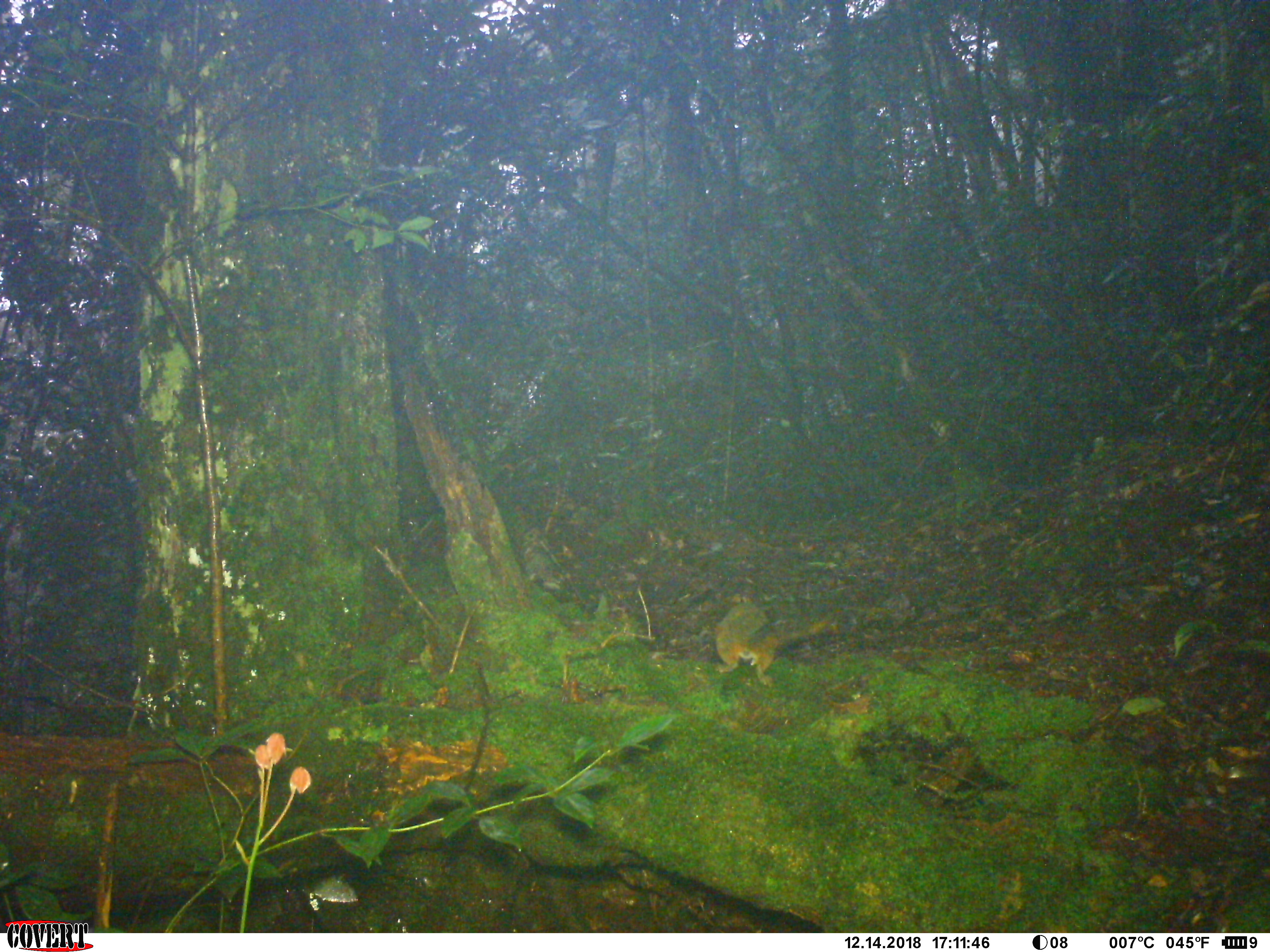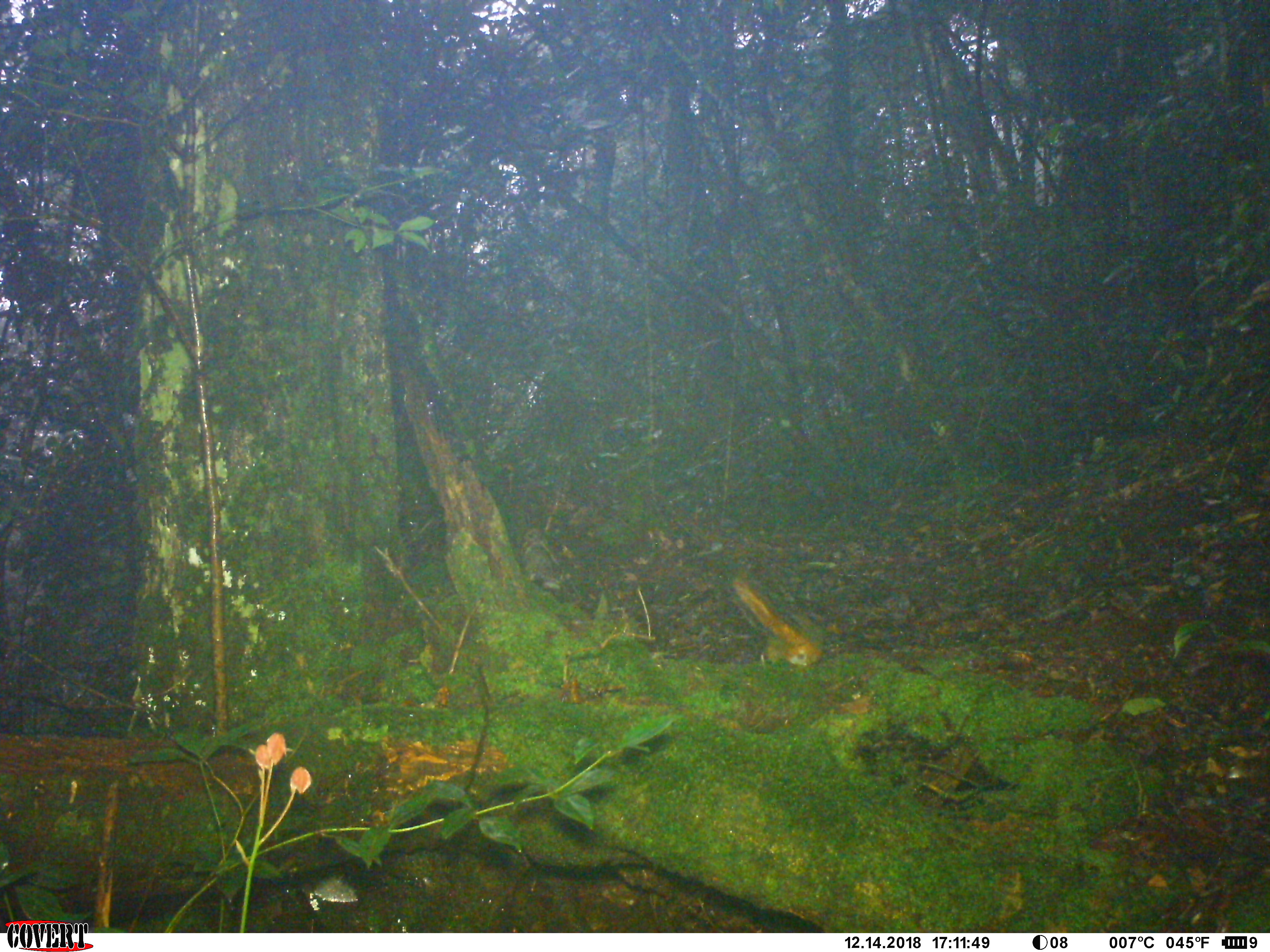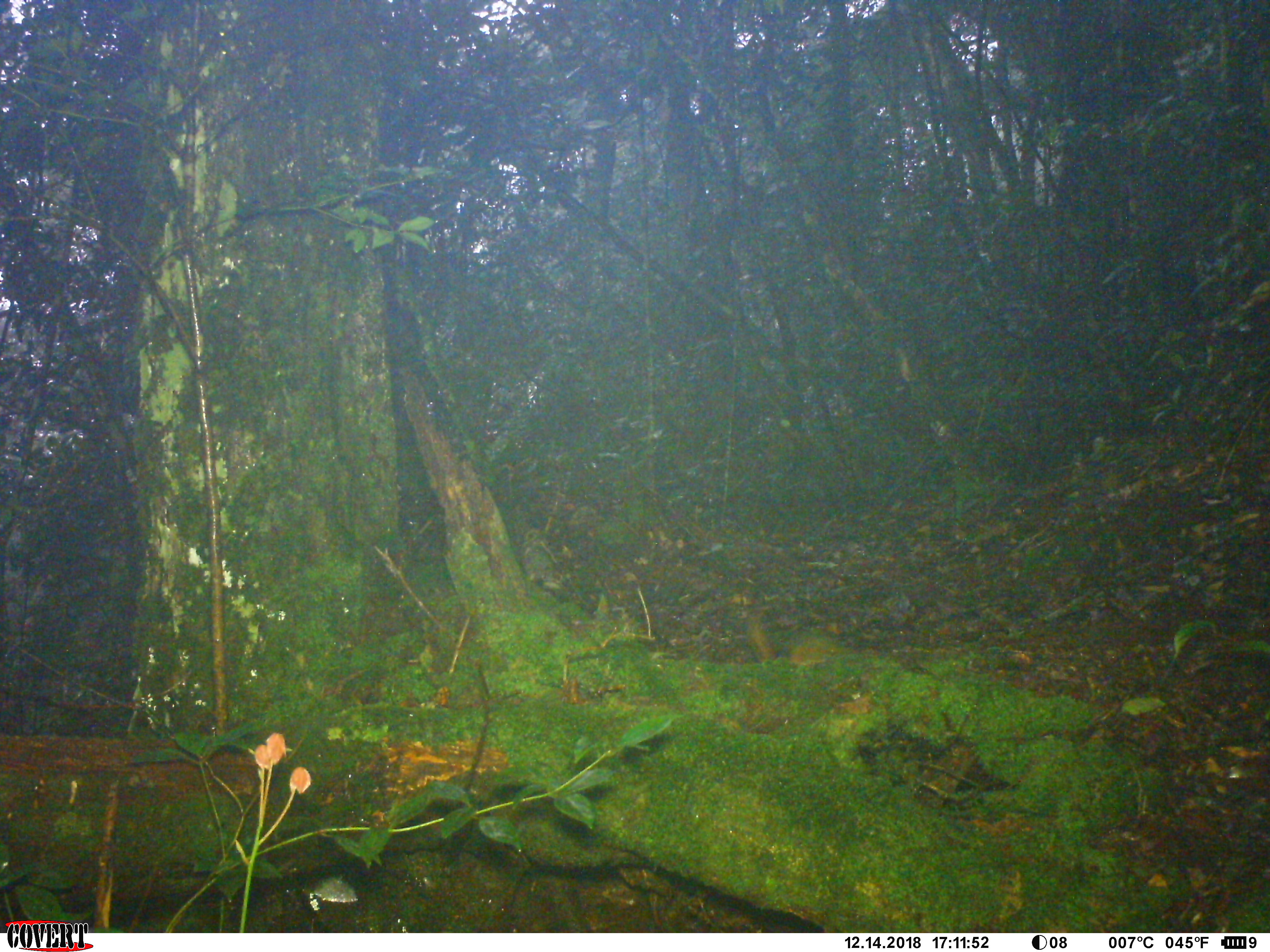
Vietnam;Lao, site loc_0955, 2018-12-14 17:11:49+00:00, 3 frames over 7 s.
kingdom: Animalia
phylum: Chordata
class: Mammalia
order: Rodentia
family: Sciuridae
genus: Dremomys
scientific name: Dremomys rufigenis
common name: red-cheeked squirrel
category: red cheeked squirrel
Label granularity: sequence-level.